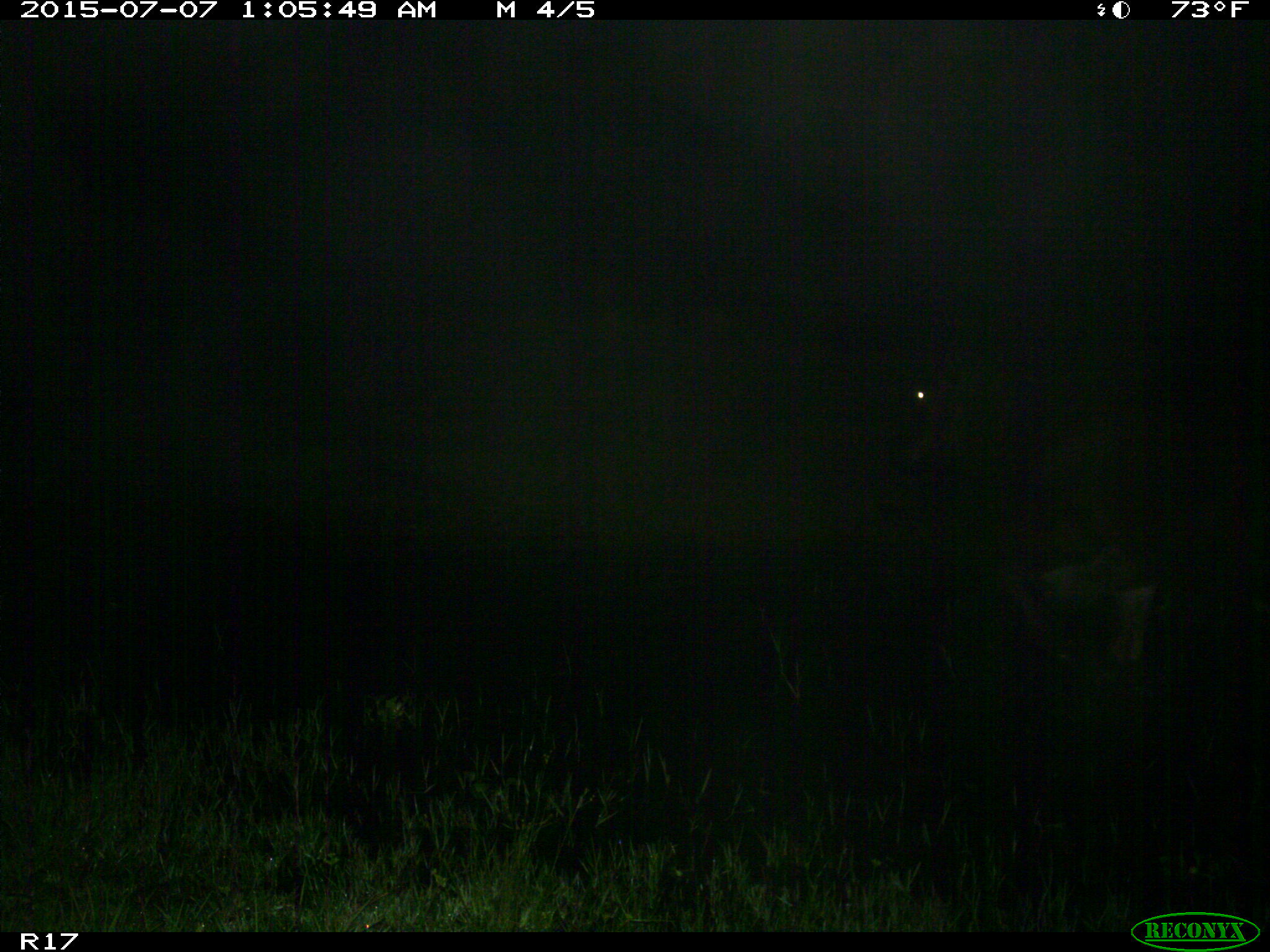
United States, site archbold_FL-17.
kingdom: Animalia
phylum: Chordata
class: Mammalia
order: Artiodactyla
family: Bovidae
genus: Bos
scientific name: Bos taurus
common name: domestic cow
Bos taurus (domestic cow).